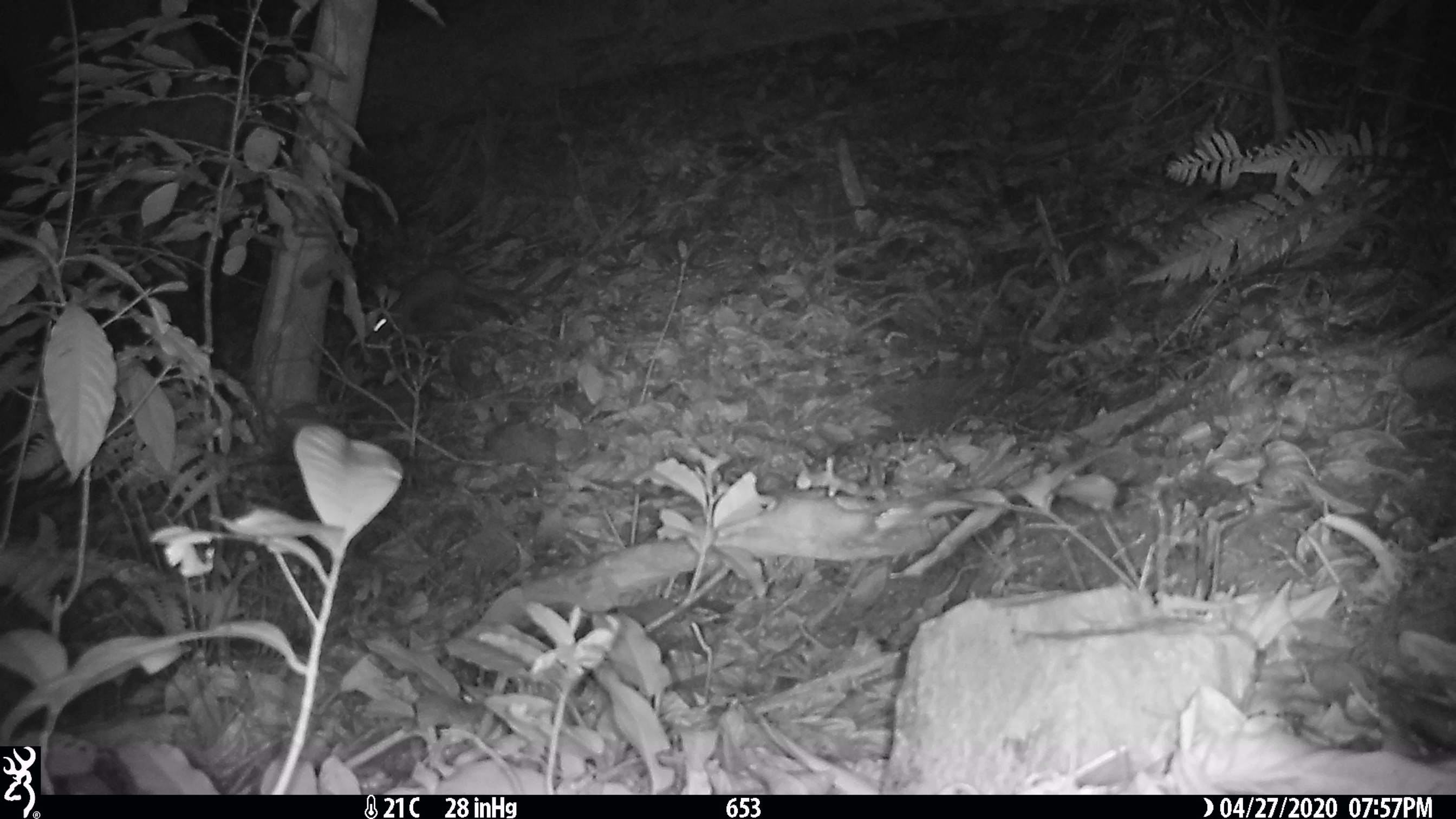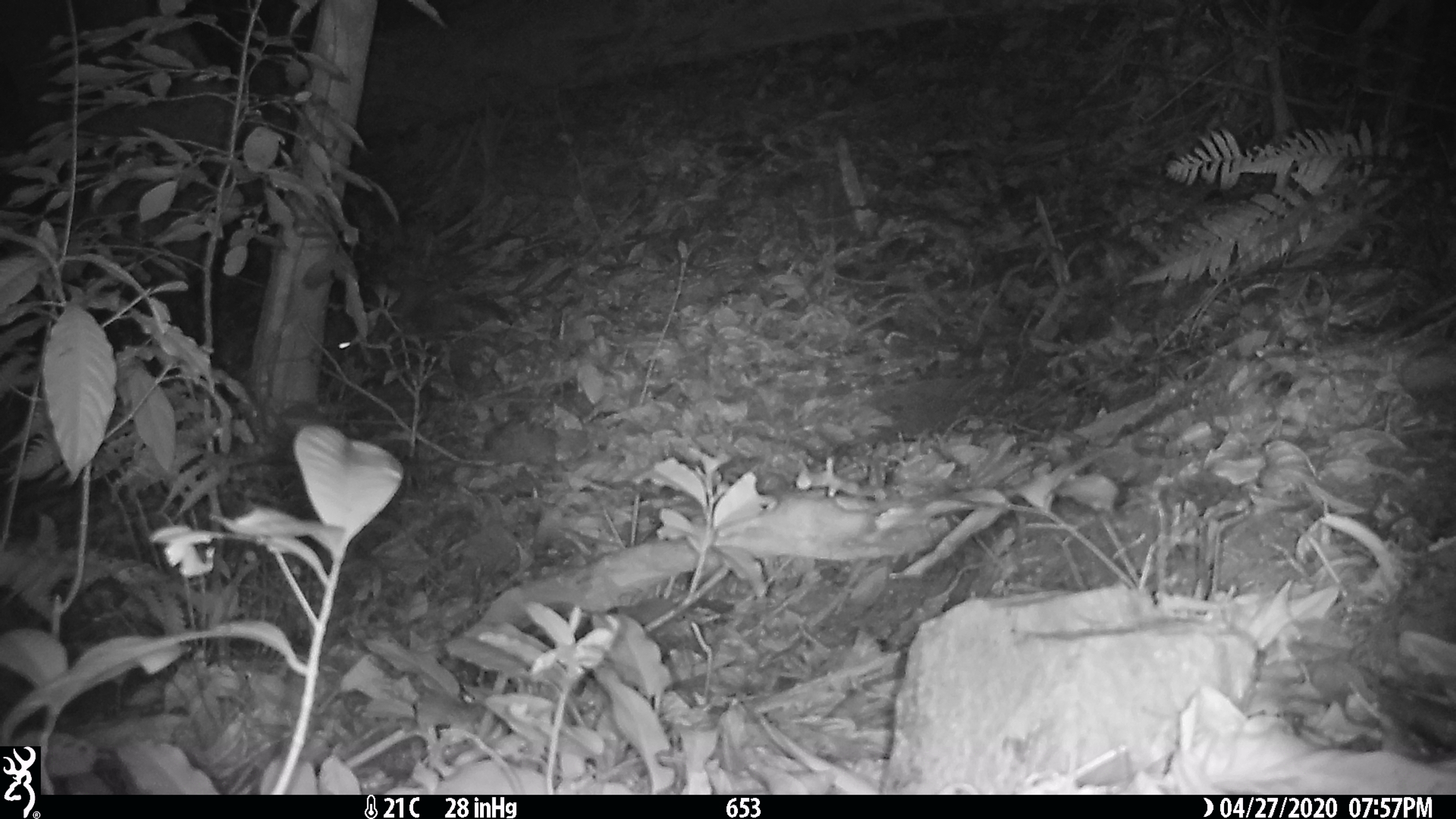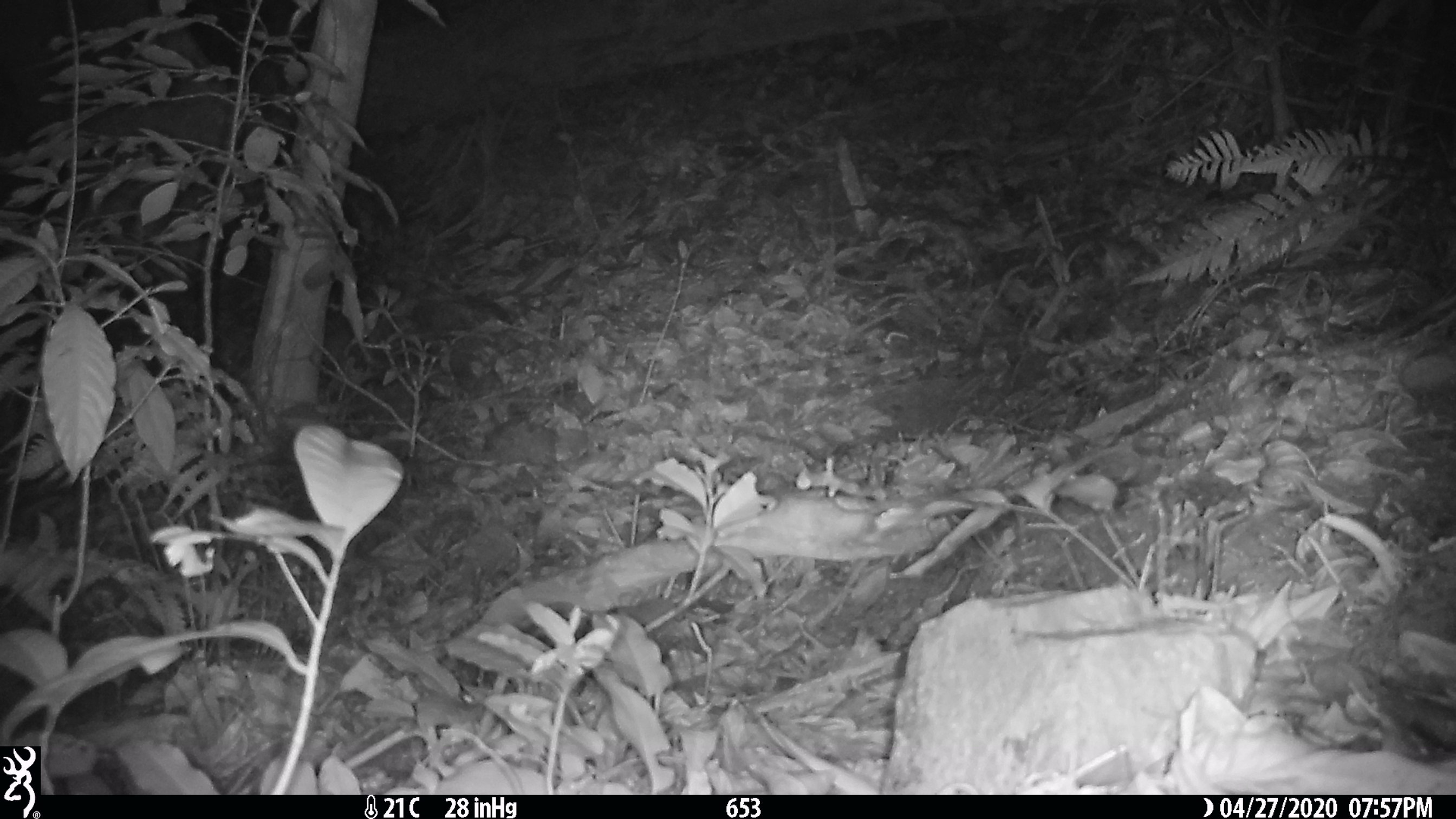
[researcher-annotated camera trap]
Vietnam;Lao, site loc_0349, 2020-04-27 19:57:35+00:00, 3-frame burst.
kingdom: Animalia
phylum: Chordata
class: Mammalia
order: Rodentia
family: Muridae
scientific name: Muridae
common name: old-world mice and rats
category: unidentified murid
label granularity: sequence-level